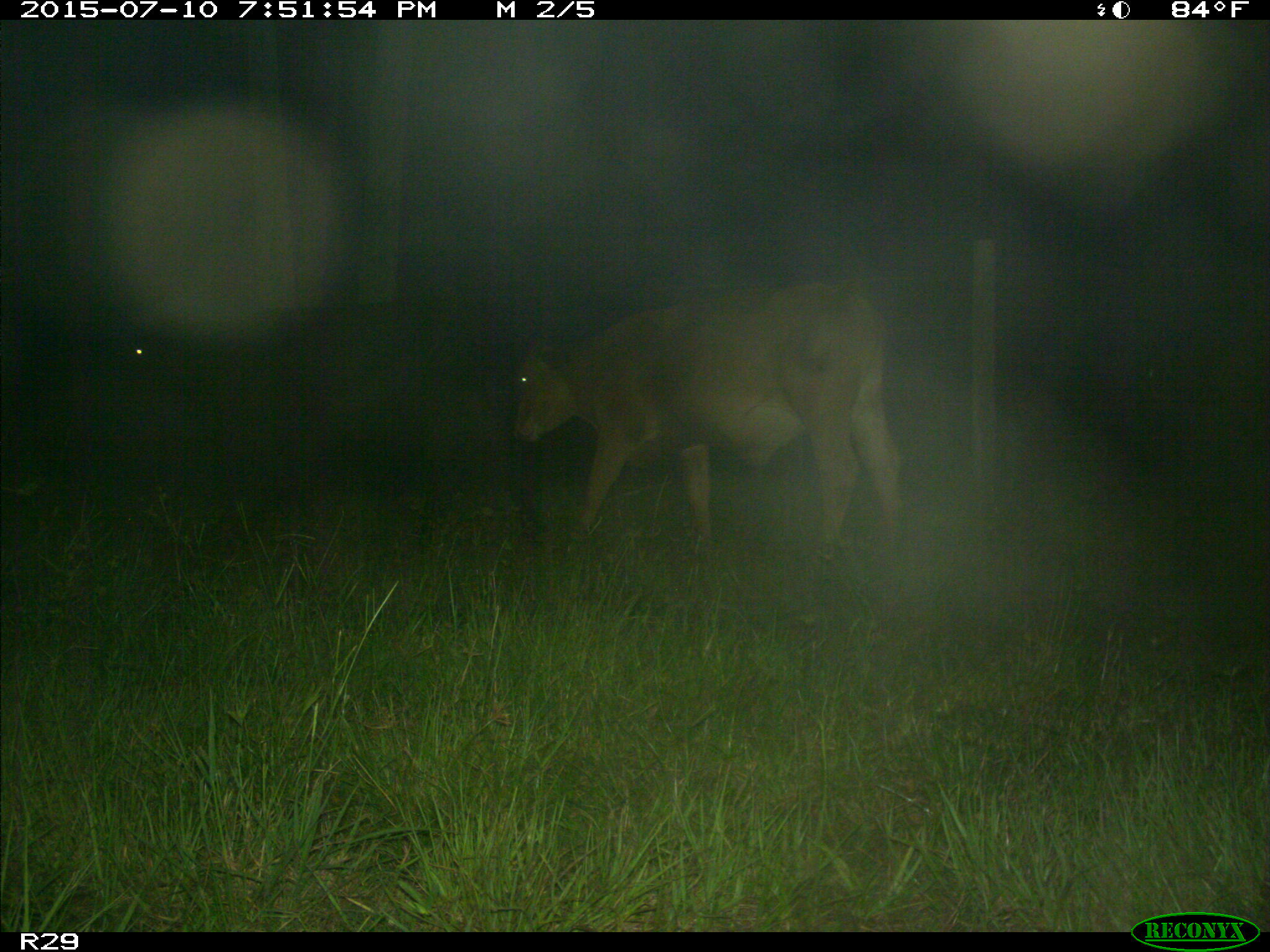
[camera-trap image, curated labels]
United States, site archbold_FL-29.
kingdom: Animalia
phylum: Chordata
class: Mammalia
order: Artiodactyla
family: Bovidae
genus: Bos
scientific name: Bos taurus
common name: domestic cow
Bos taurus (domestic cow).